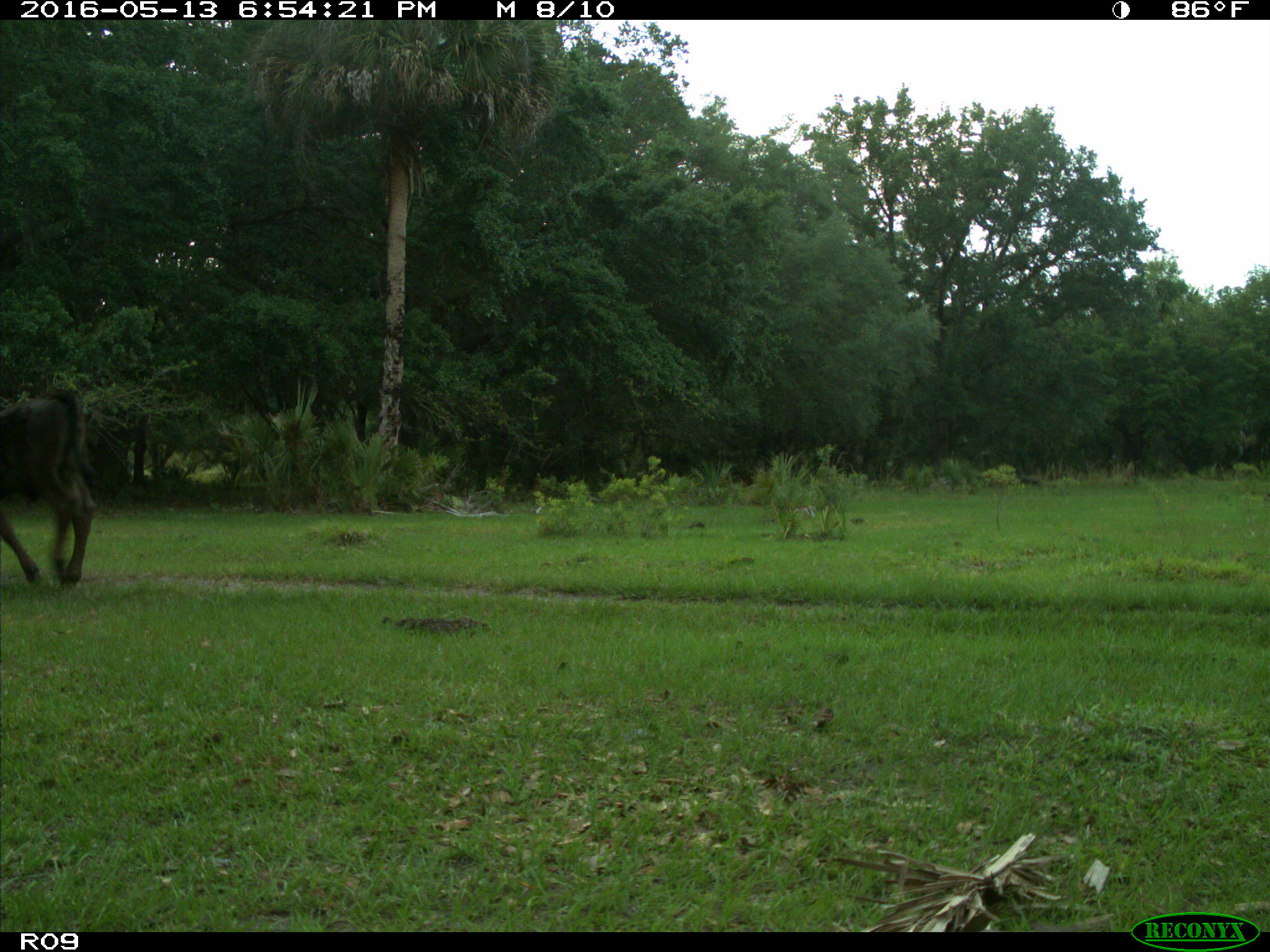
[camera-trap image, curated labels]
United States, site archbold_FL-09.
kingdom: Animalia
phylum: Chordata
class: Mammalia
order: Artiodactyla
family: Bovidae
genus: Bos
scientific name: Bos taurus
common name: domestic cow